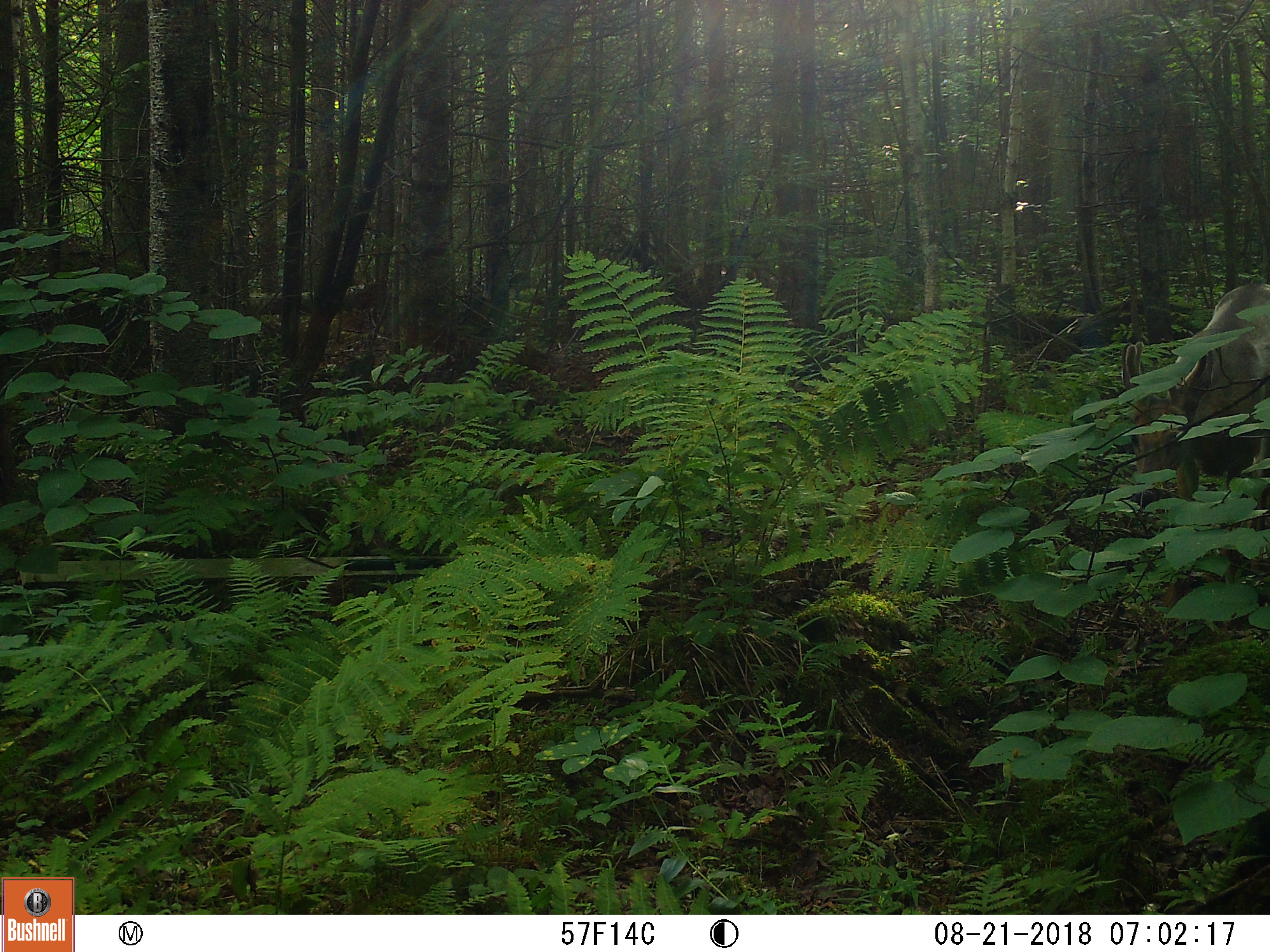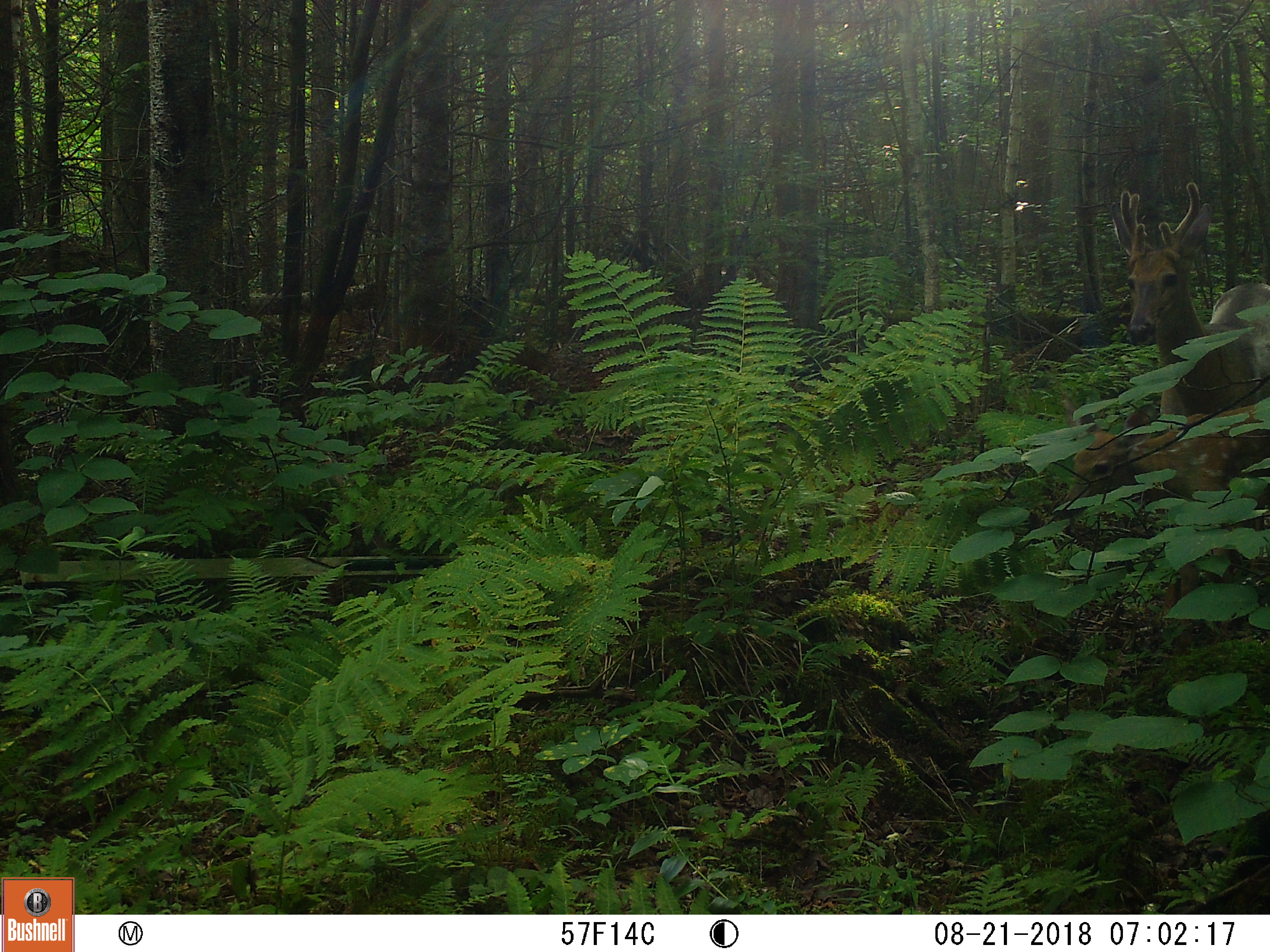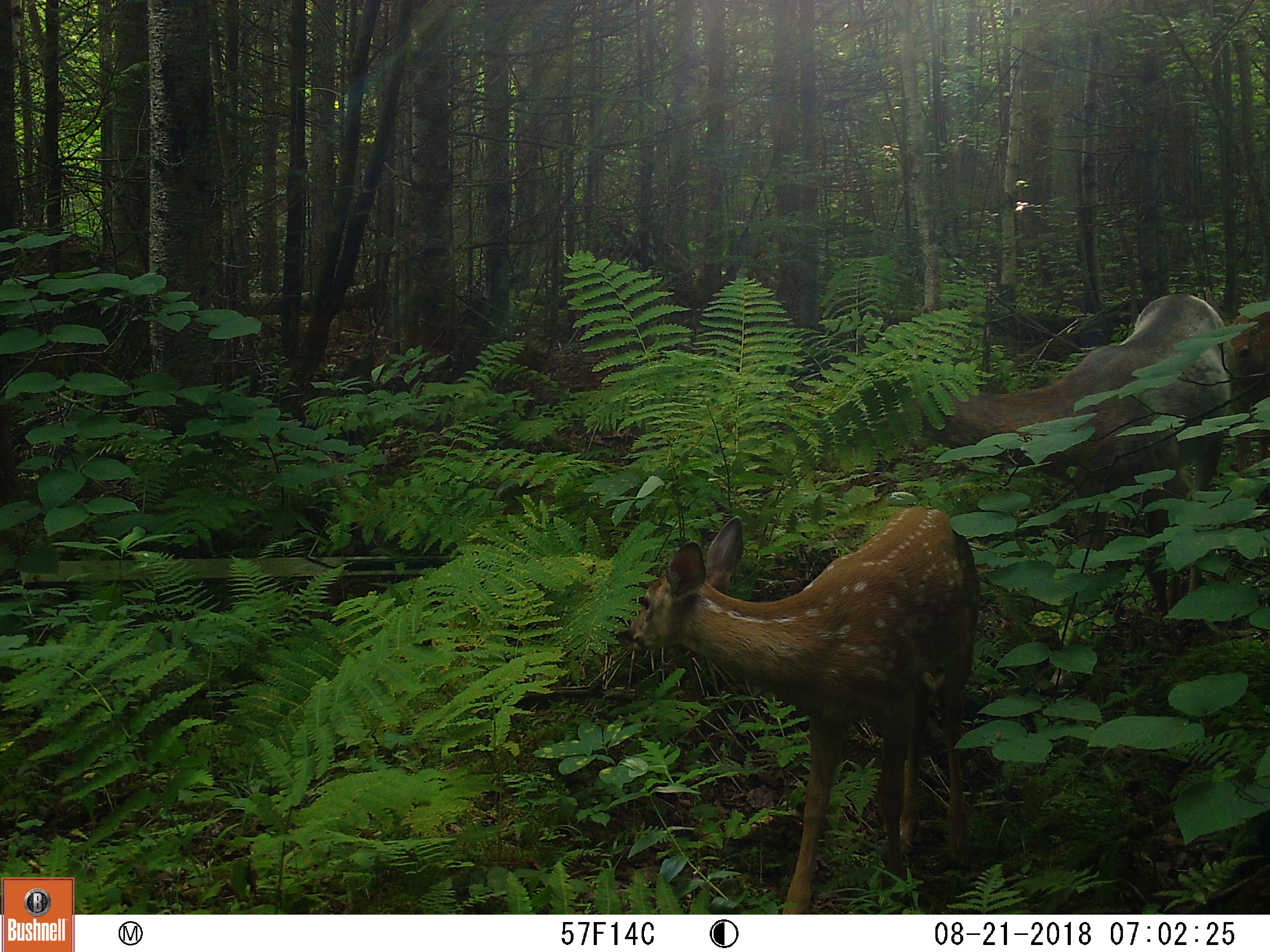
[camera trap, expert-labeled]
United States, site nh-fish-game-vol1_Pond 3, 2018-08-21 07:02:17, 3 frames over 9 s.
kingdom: Animalia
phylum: Chordata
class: Mammalia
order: Artiodactyla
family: Cervidae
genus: Odocoileus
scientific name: Odocoileus virginianus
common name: white-tailed deer